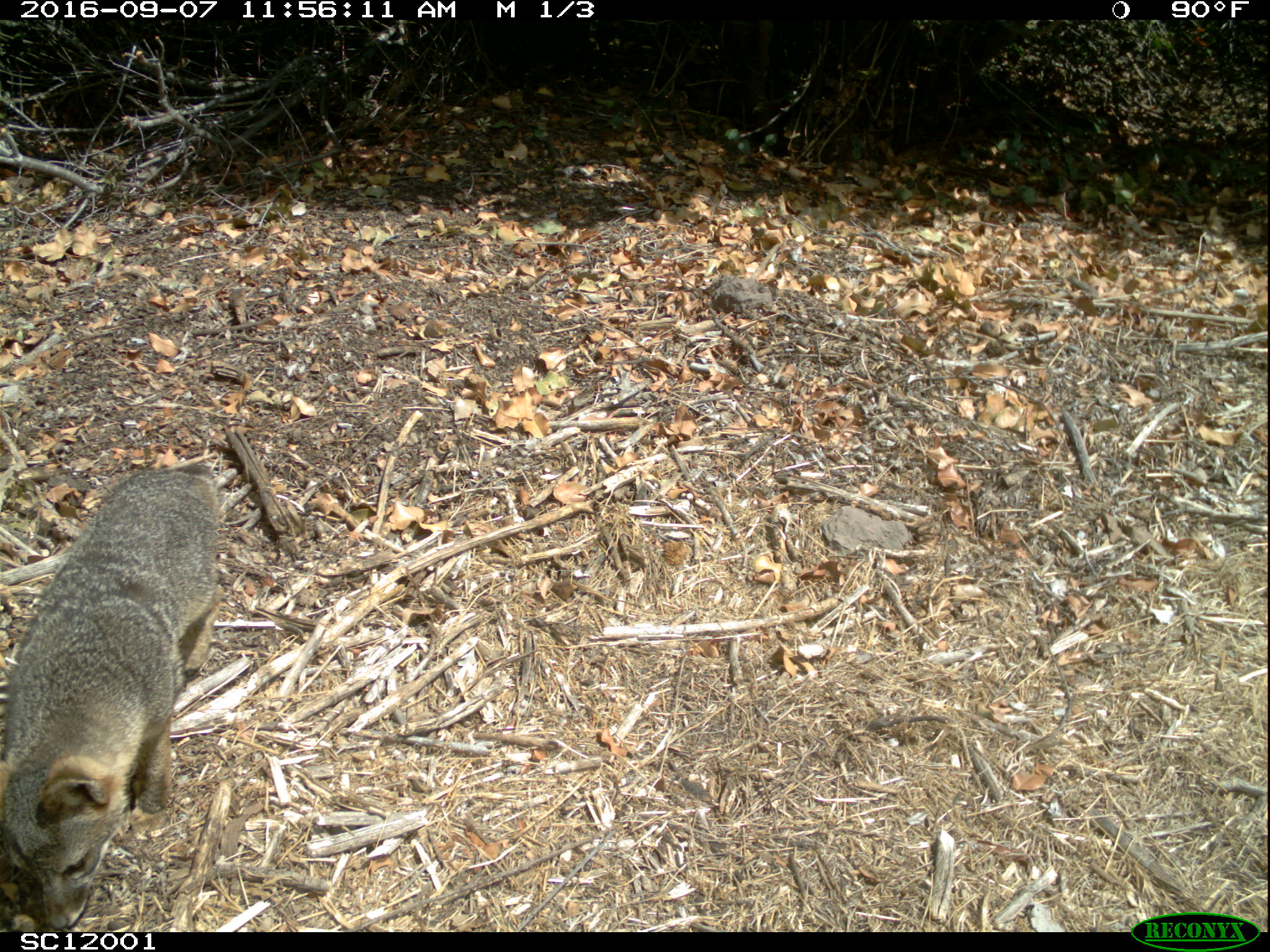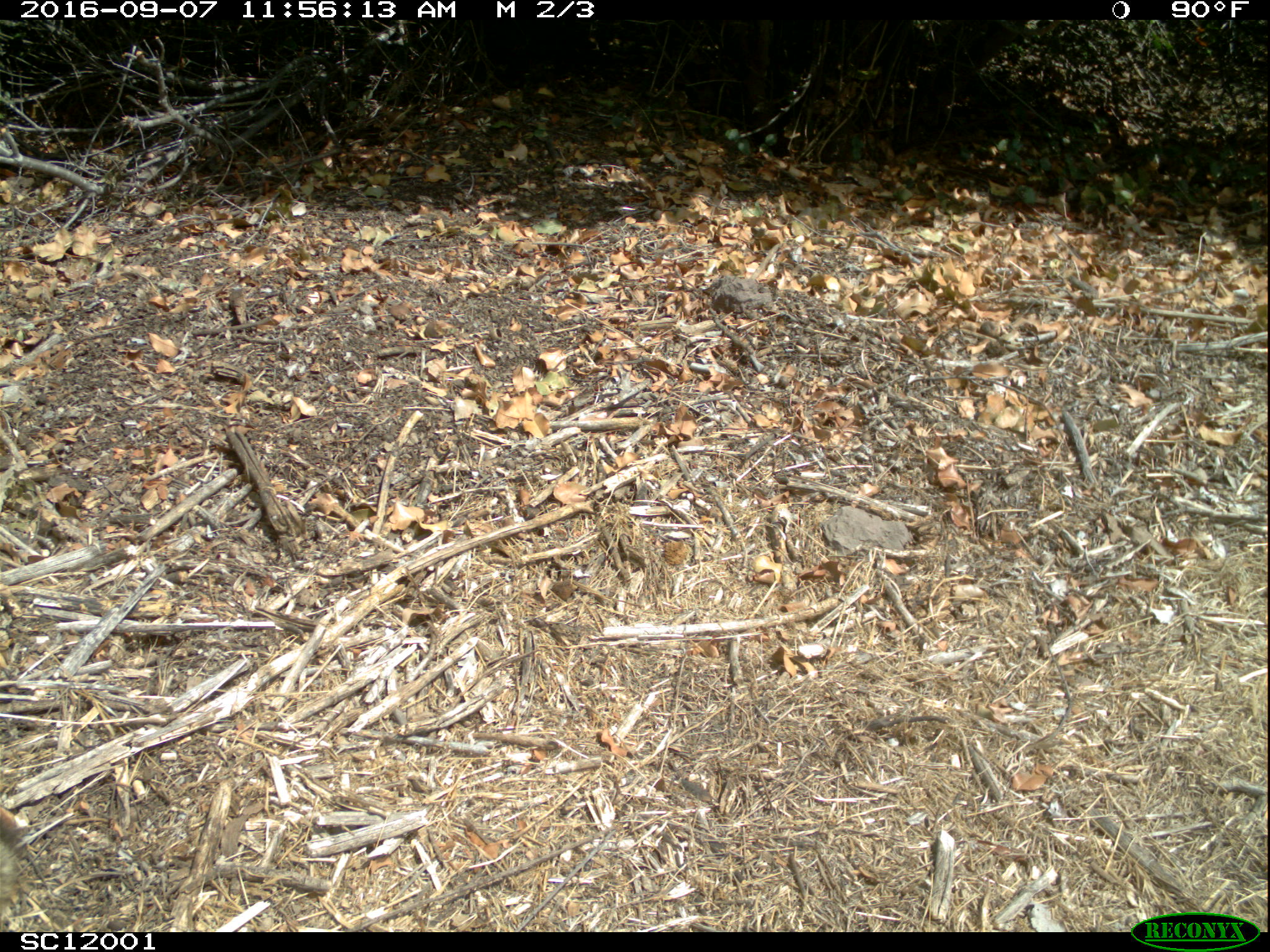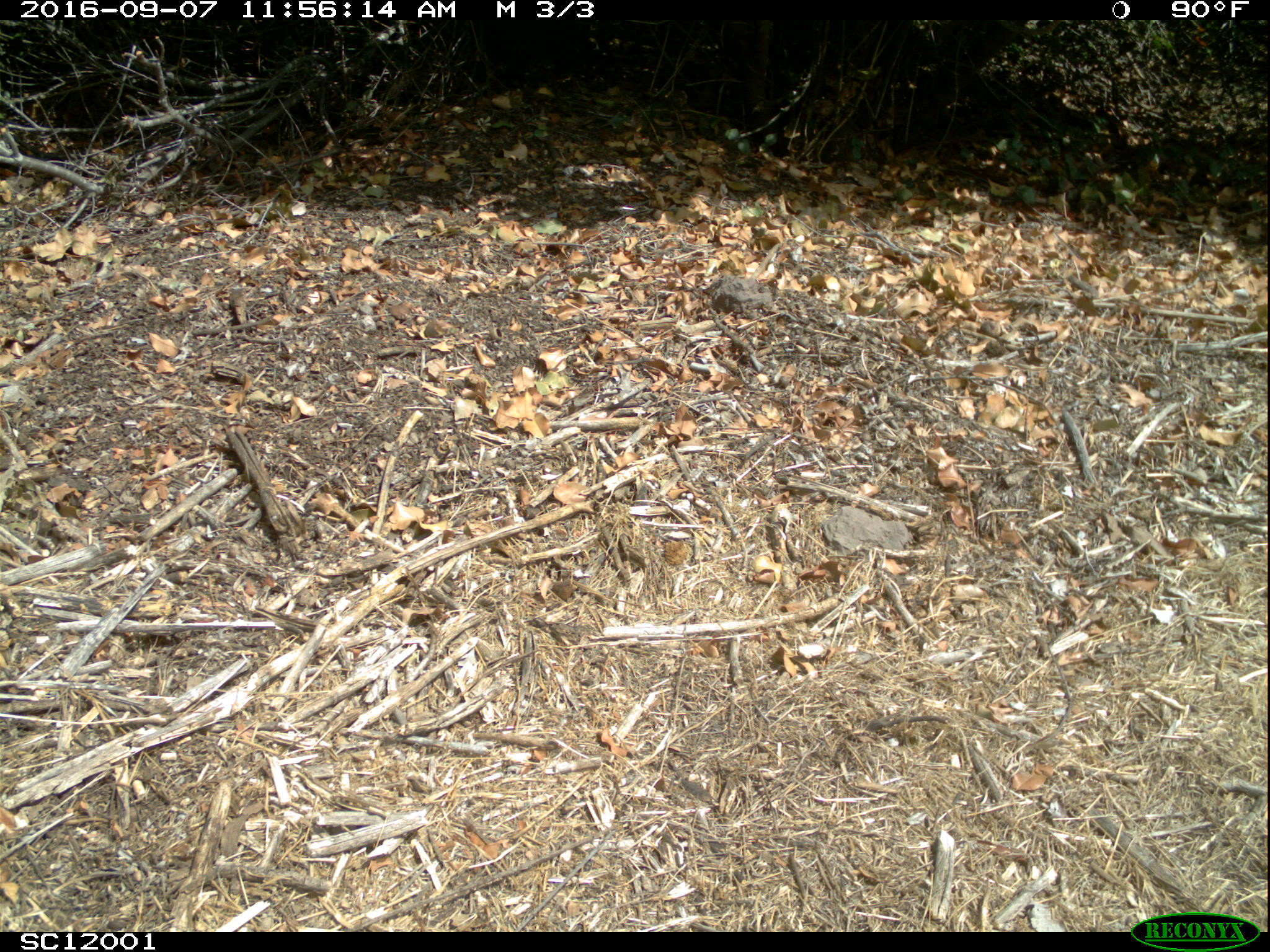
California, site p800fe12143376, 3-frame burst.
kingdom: Animalia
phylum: Chordata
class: Mammalia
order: Carnivora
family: Canidae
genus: Urocyon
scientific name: Urocyon littoralis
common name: island fox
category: fox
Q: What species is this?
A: Fox (island fox) (Urocyon littoralis).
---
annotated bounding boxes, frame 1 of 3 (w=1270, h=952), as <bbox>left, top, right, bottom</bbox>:
fox: <bbox>0, 464, 221, 930</bbox>